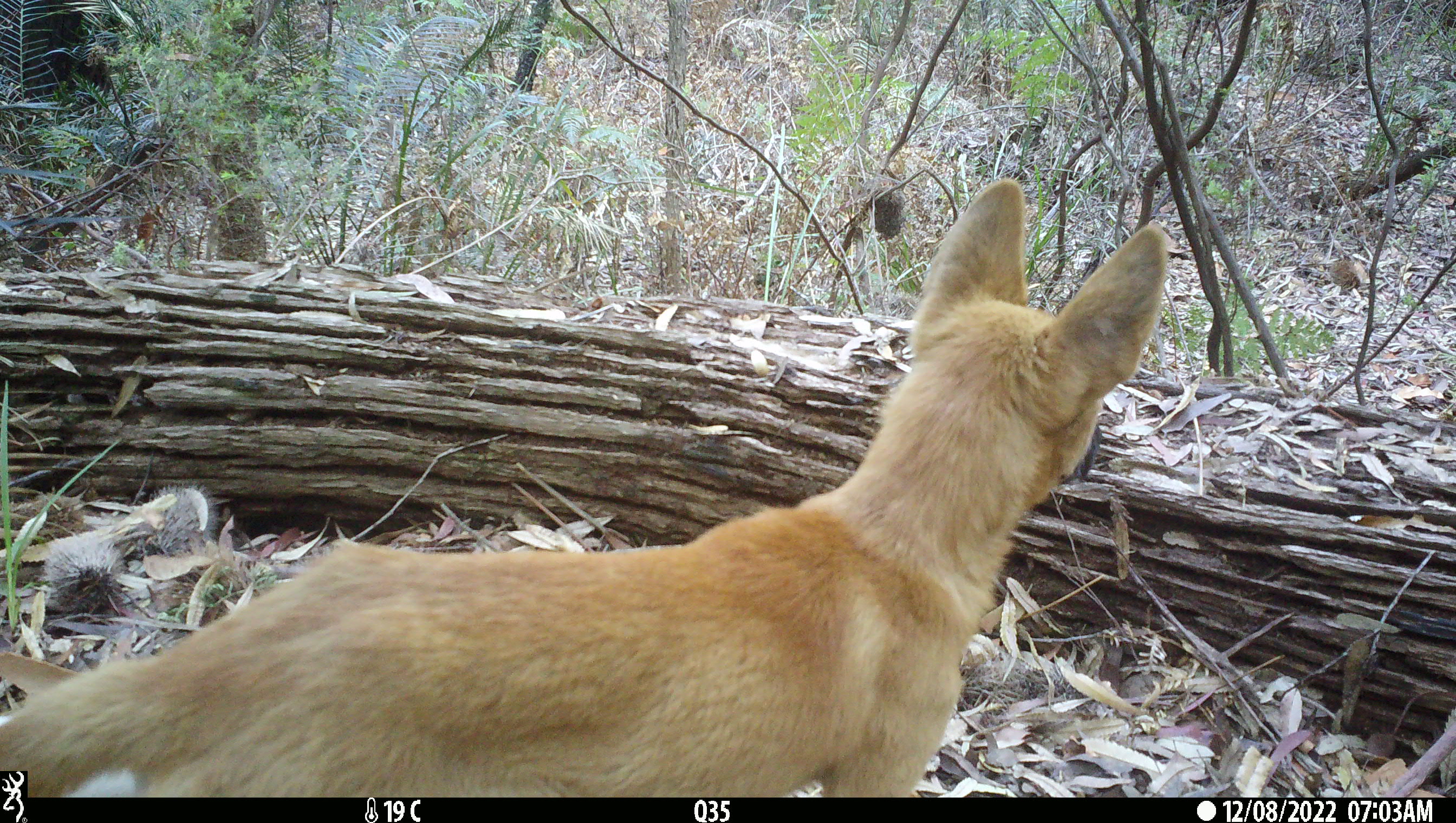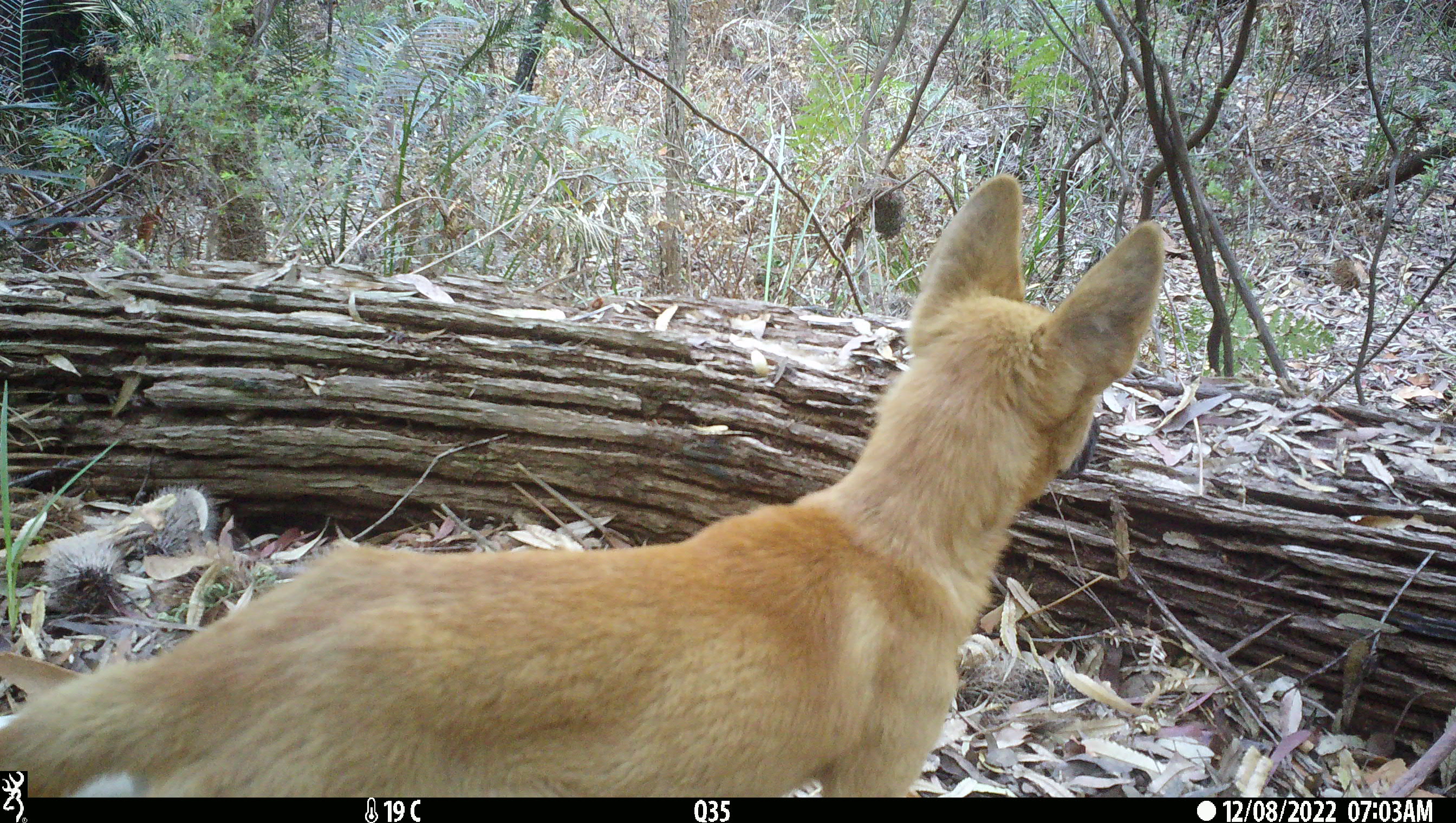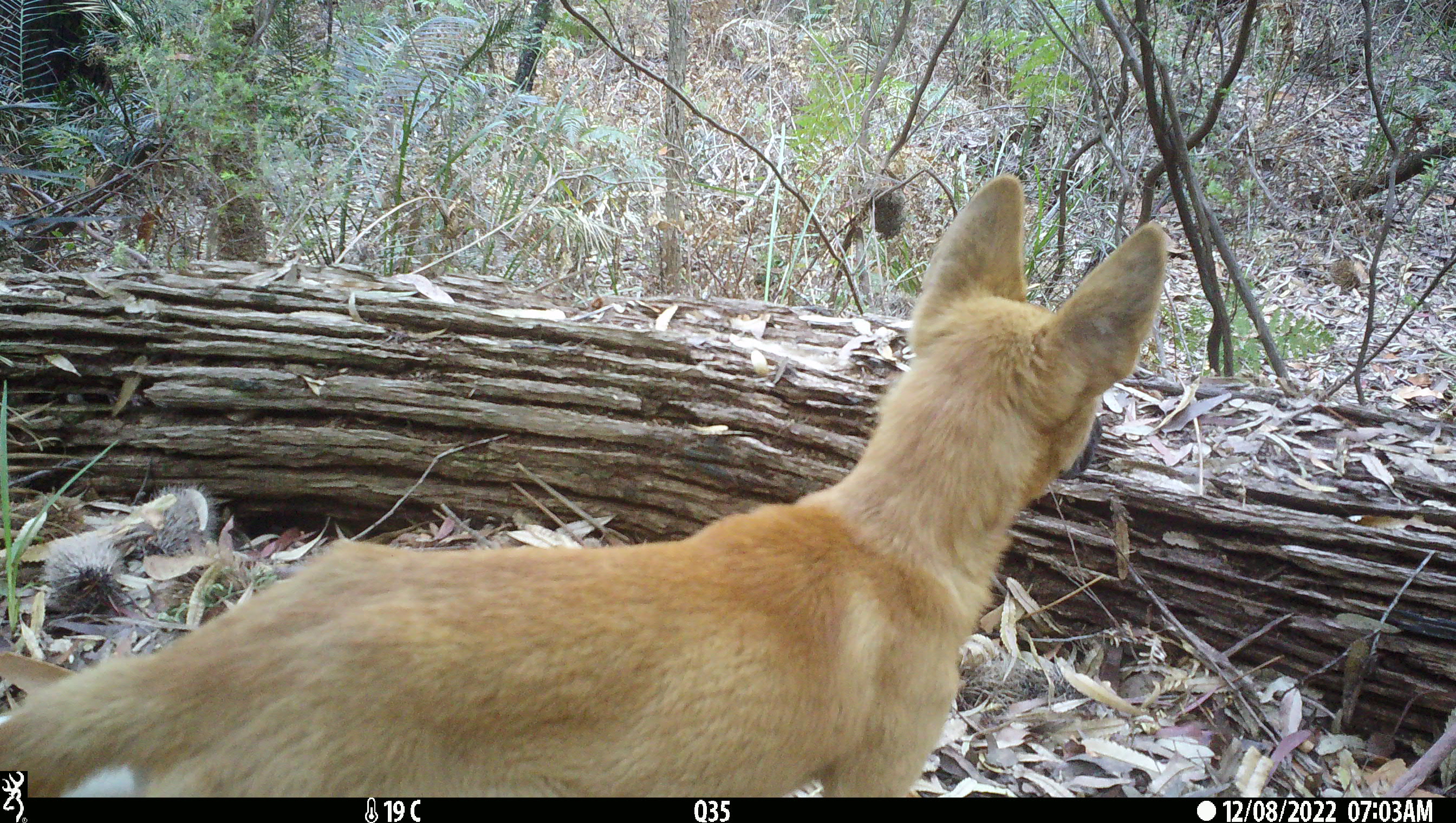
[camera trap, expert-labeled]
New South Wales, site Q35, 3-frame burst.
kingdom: Animalia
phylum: Chordata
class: Mammalia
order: Carnivora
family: Canidae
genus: Canis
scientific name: Canis familiaris dingo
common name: dingo